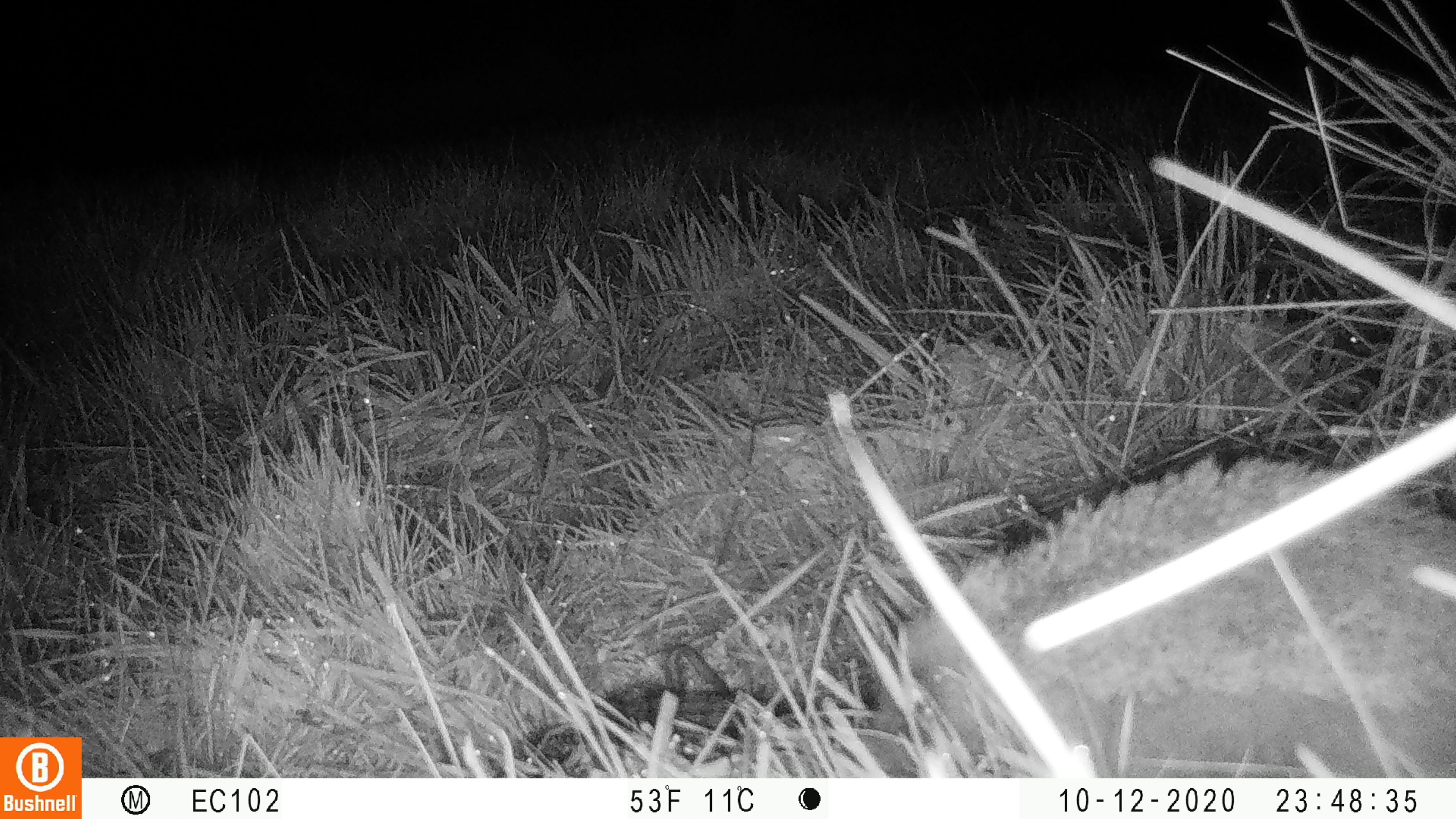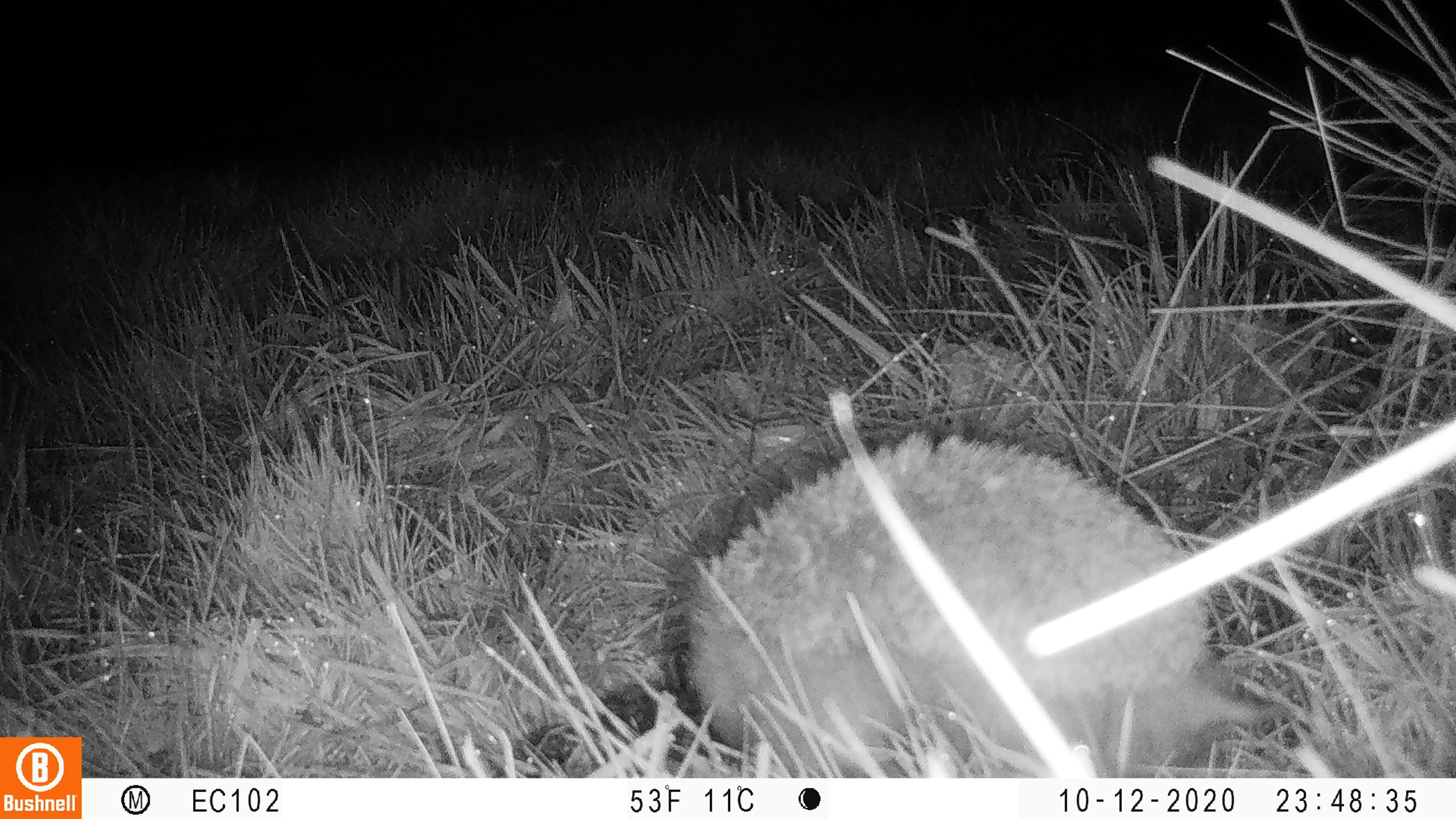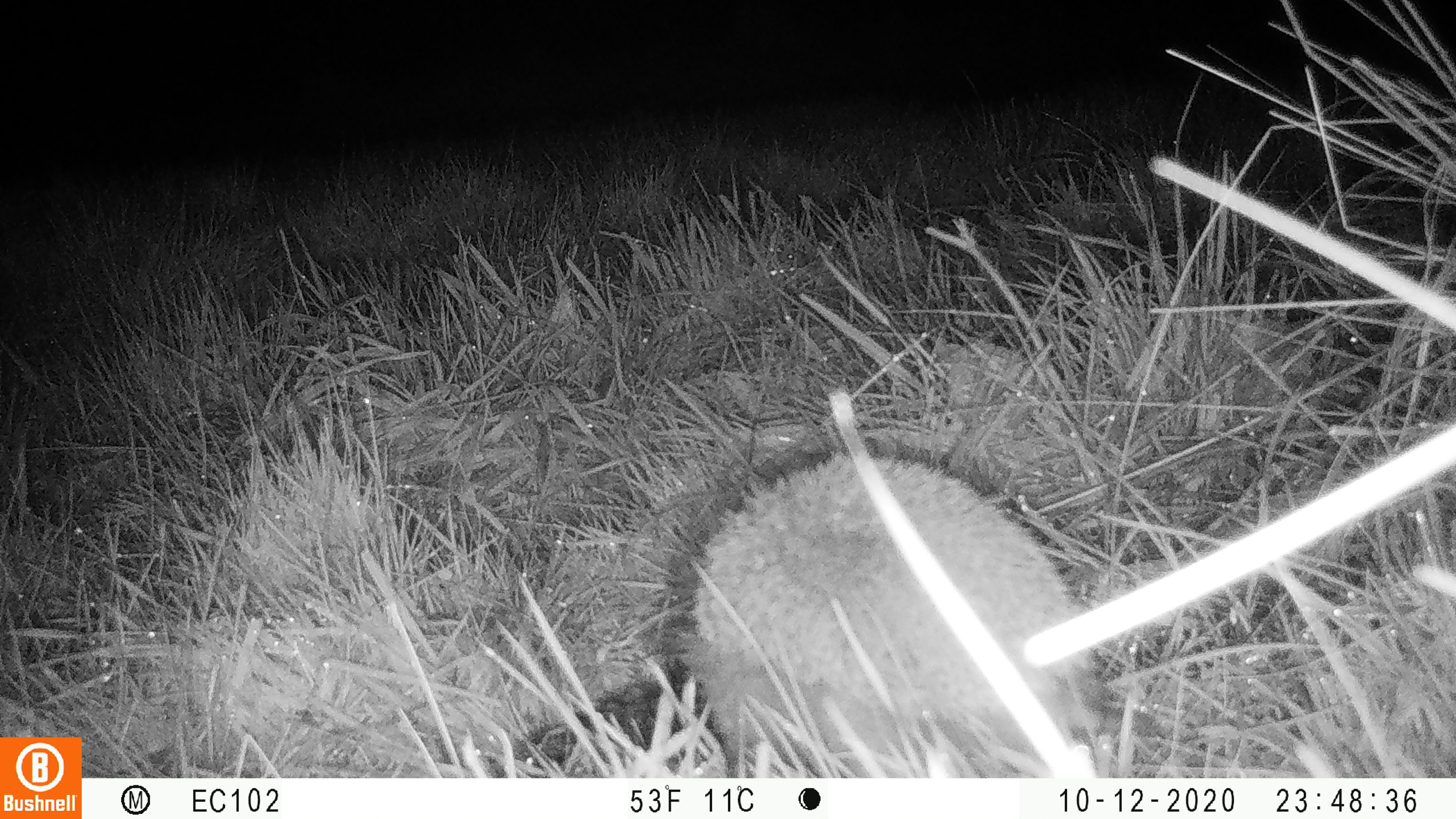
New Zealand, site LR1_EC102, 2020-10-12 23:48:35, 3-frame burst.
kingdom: Animalia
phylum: Chordata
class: Mammalia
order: Eulipotyphla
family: Erinaceidae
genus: Erinaceus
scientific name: Erinaceus europaeus europaeus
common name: european hedgehog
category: hedgehog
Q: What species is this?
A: Hedgehog (european hedgehog) (Erinaceus europaeus europaeus).